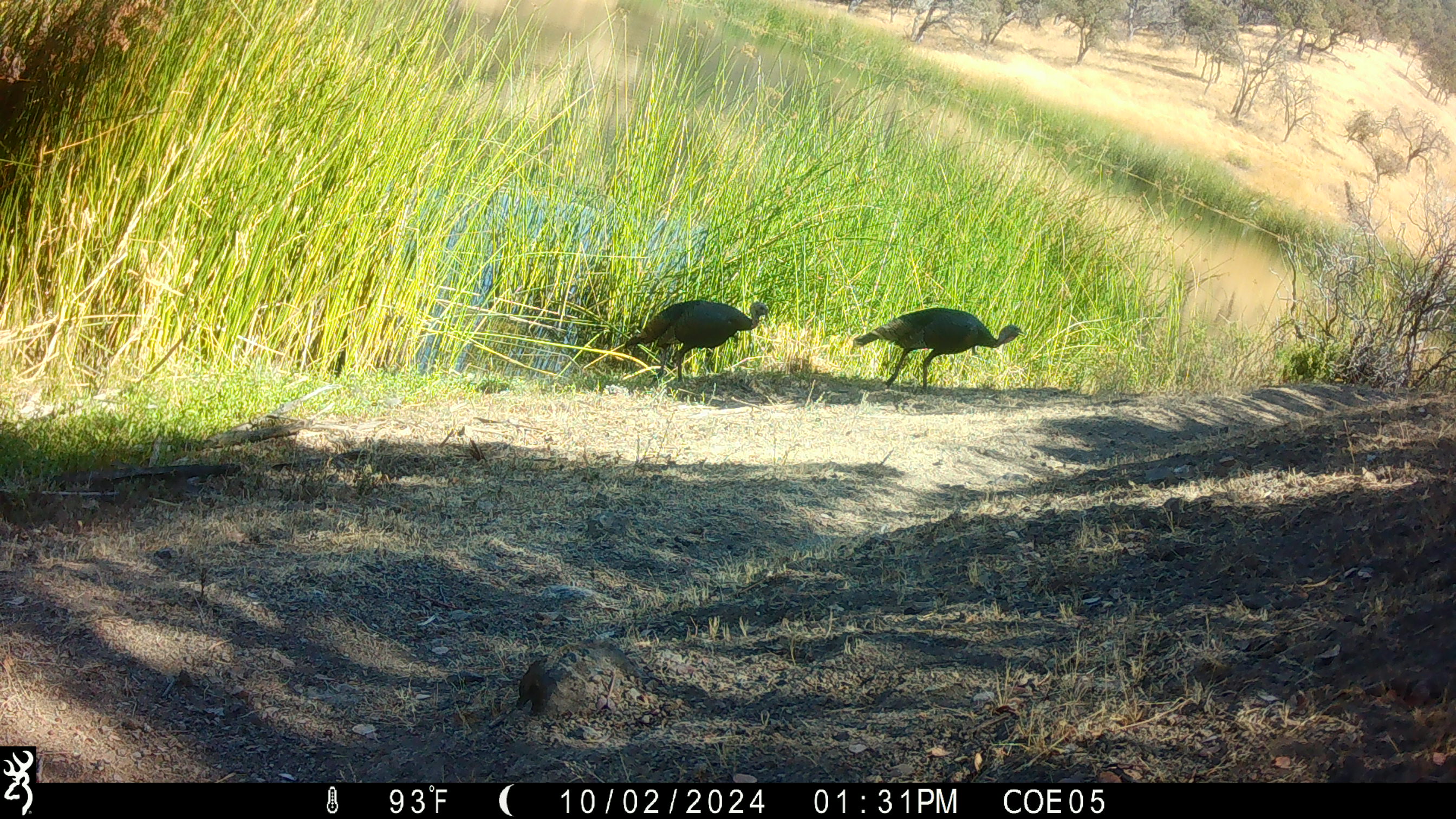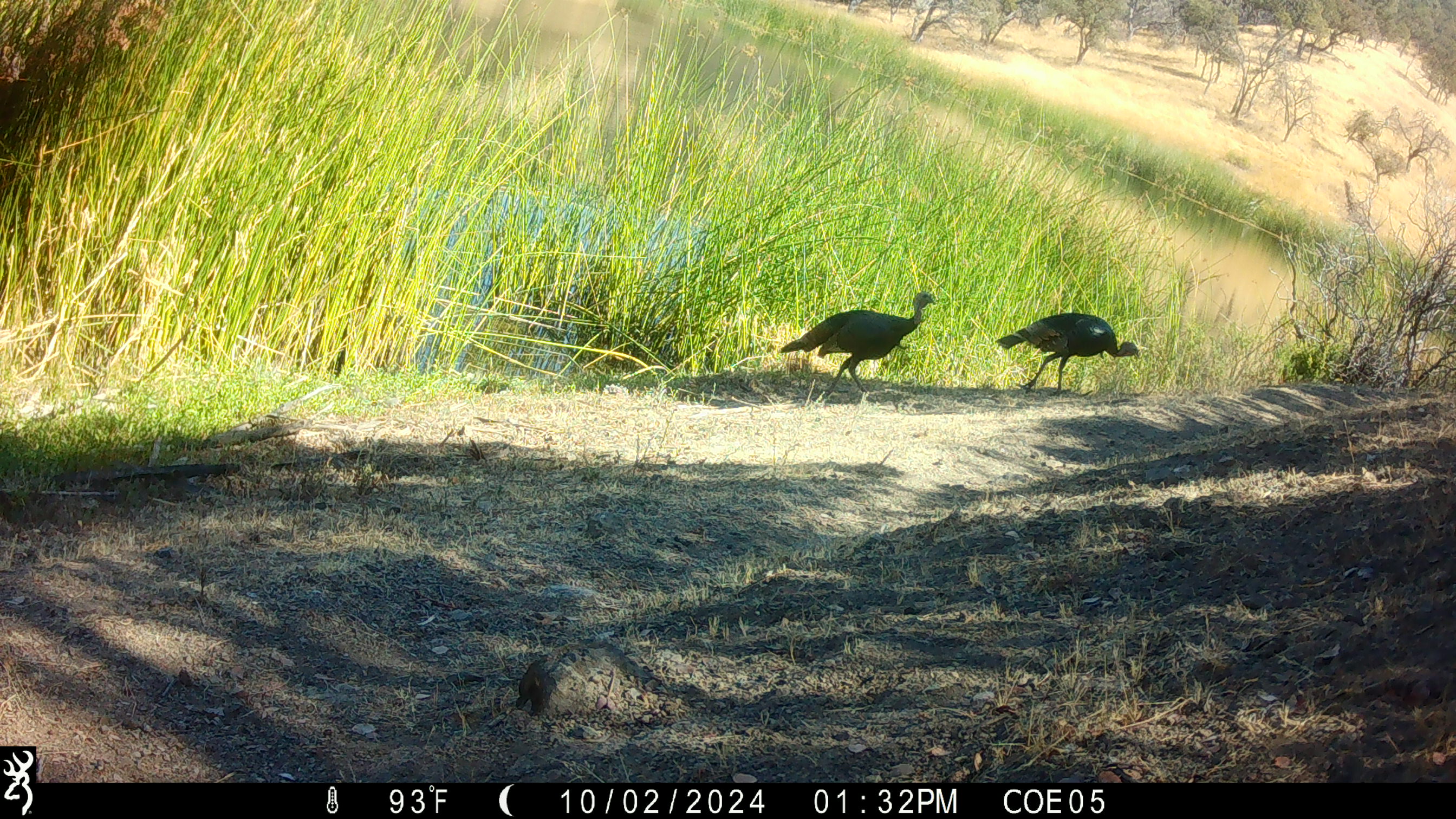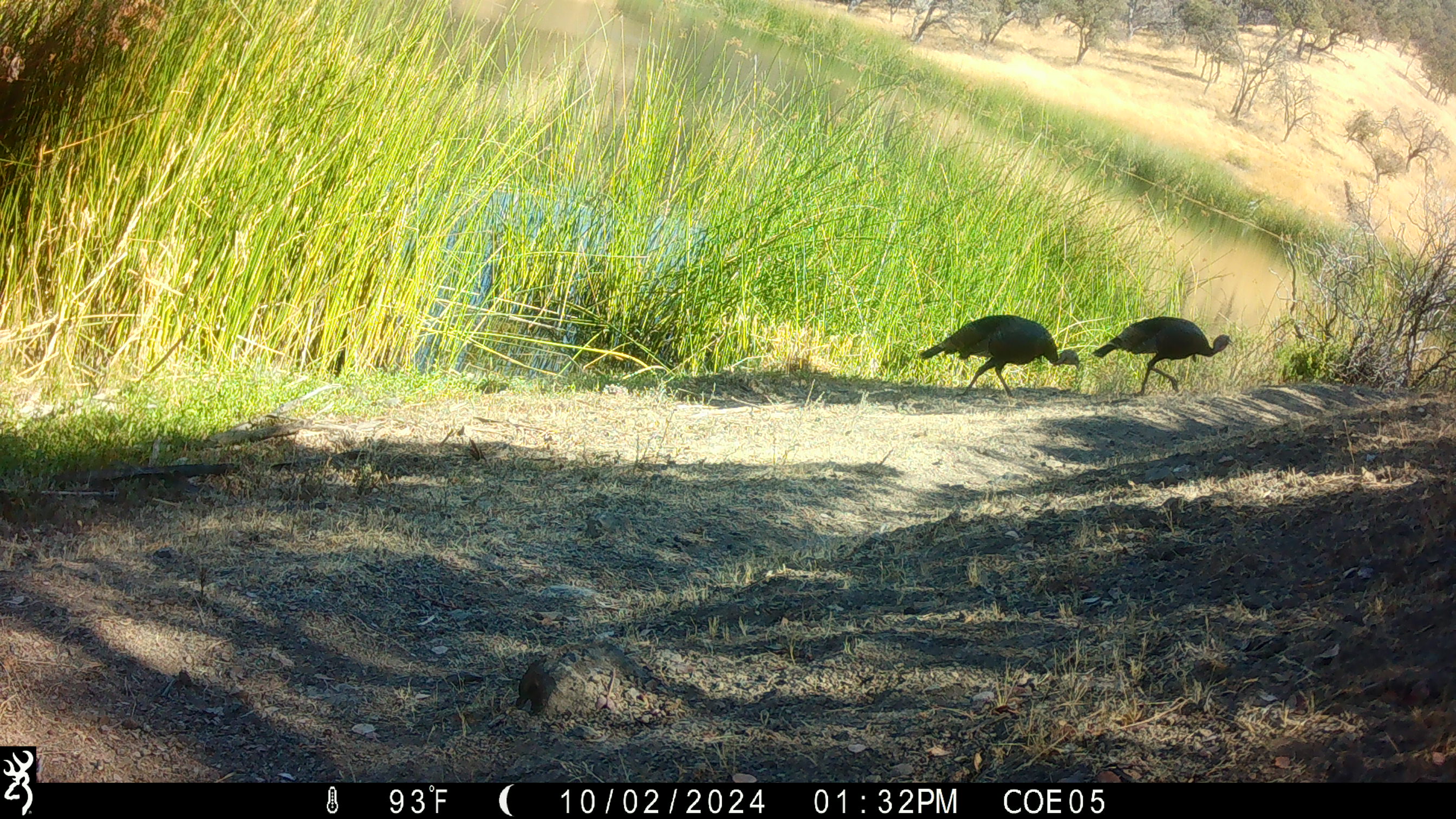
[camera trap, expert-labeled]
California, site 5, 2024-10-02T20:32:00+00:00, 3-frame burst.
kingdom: Animalia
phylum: Chordata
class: Aves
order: Galliformes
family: Phasianidae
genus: Meleagris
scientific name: Meleagris gallopavo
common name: turkey